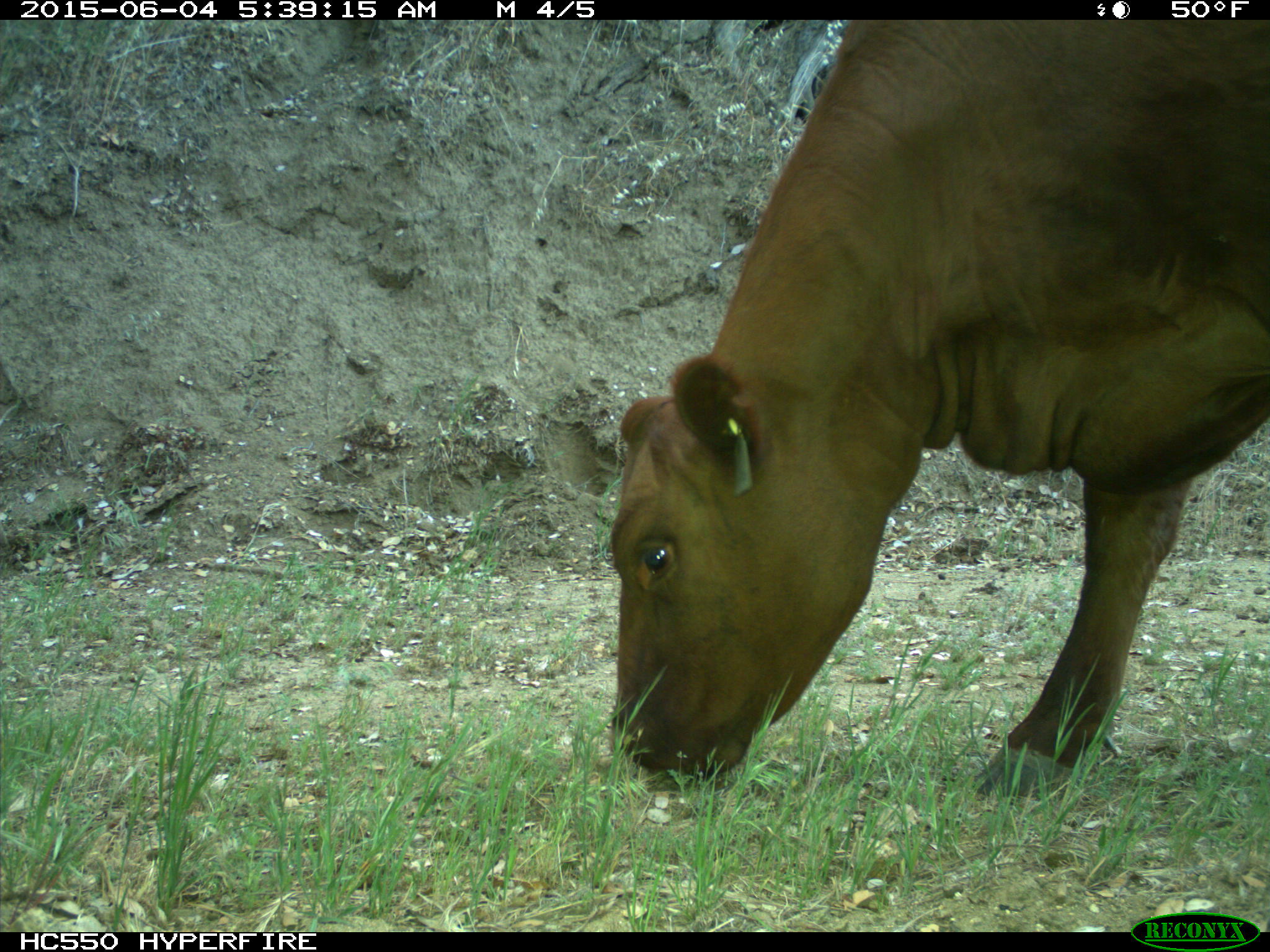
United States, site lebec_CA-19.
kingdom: Animalia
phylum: Chordata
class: Mammalia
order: Artiodactyla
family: Bovidae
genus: Bos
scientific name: Bos taurus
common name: domestic cow